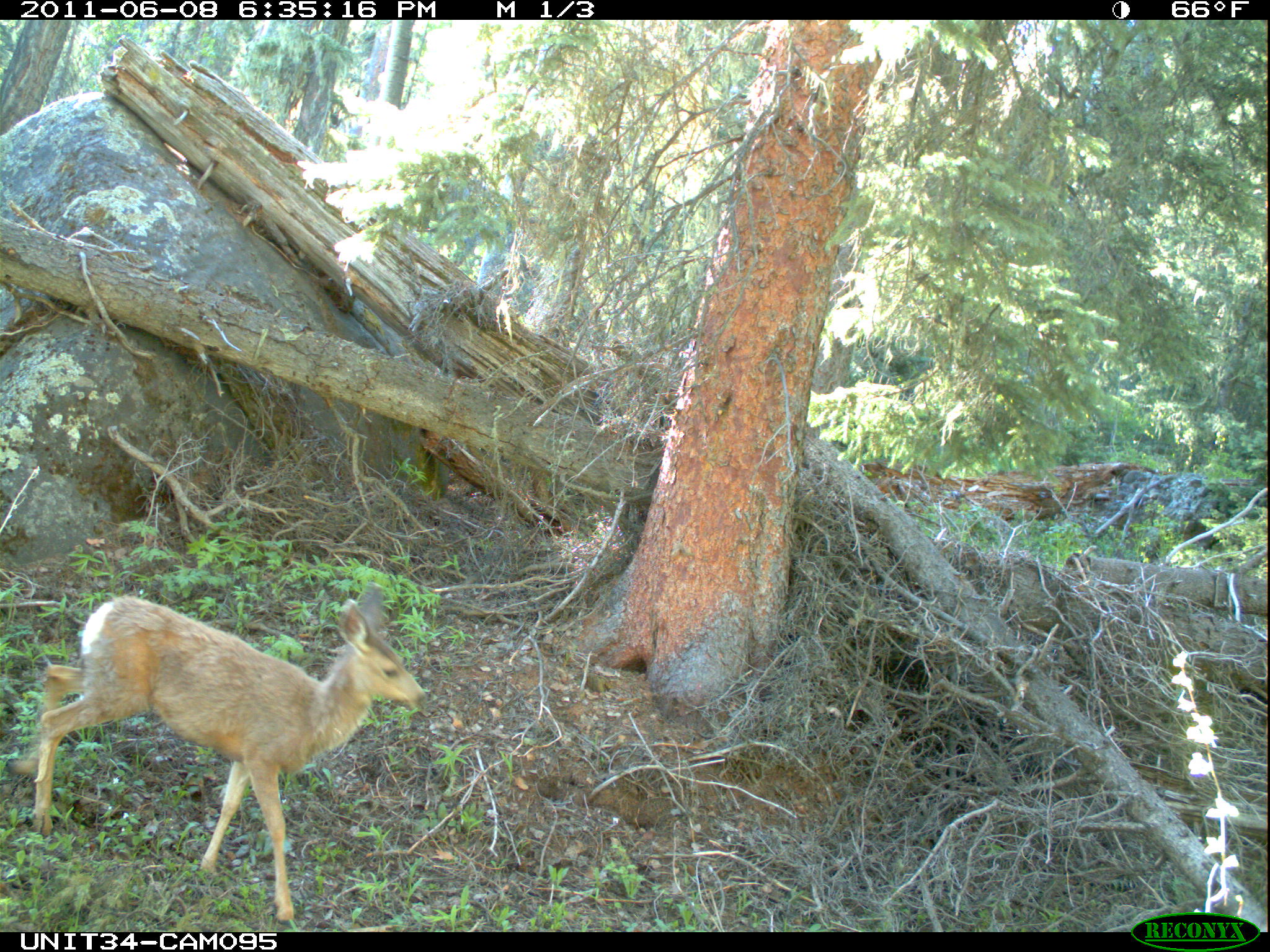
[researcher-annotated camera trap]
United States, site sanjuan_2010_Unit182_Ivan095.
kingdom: Animalia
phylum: Chordata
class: Mammalia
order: Artiodactyla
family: Cervidae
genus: Odocoileus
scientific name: Odocoileus hemionus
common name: mule deer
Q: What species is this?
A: Odocoileus hemionus (mule deer).